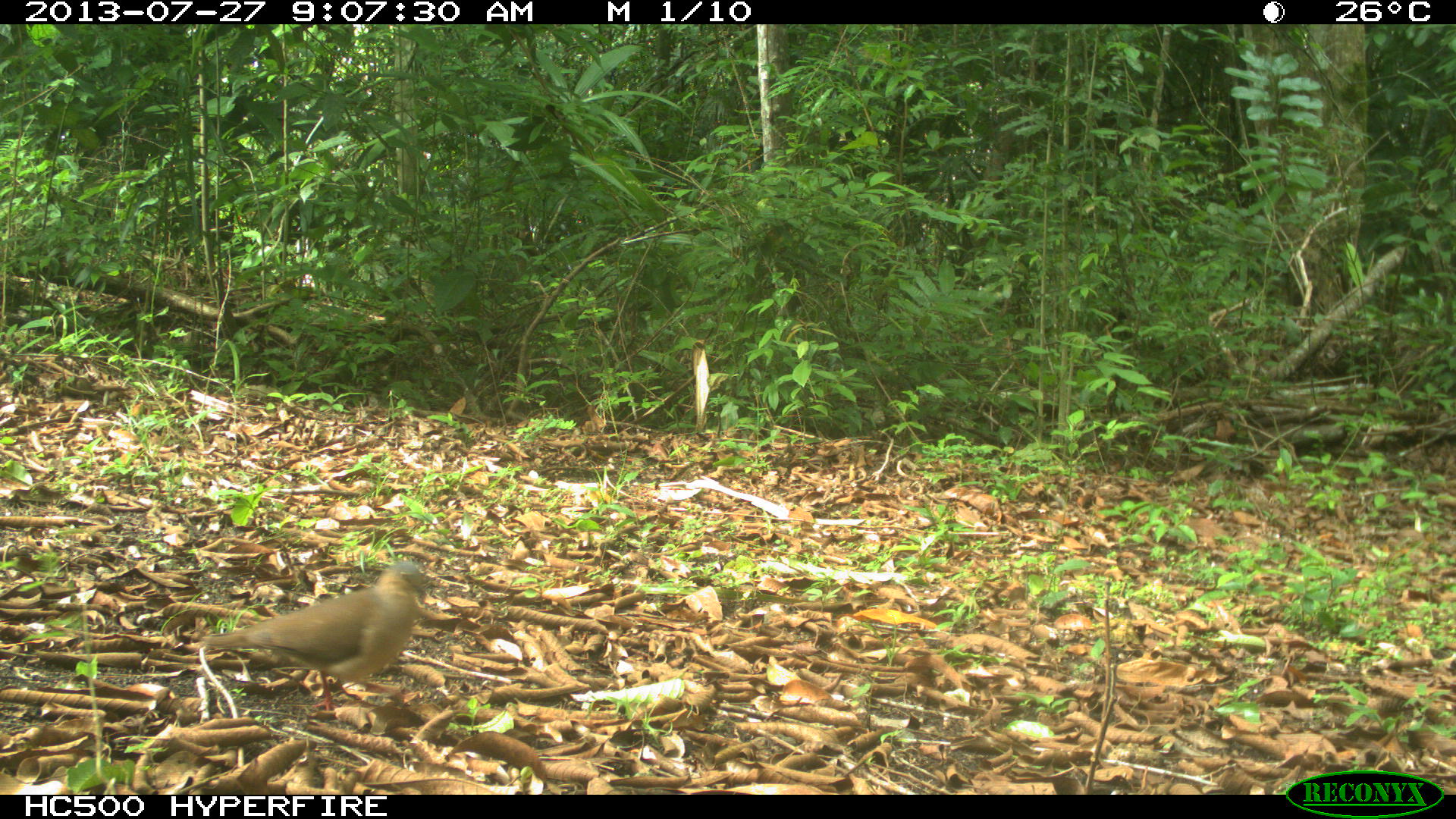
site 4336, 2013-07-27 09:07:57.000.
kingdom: Animalia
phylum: Chordata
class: Aves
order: Columbiformes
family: Columbidae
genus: Leptotila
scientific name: Leptotila plumbeiceps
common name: gray-headed dove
Leptotila plumbeiceps (gray-headed dove), count 1.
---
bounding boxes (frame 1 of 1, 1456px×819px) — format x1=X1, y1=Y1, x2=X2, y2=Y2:
leptotila plumbeiceps: x1=203, y1=558, x2=430, y2=713